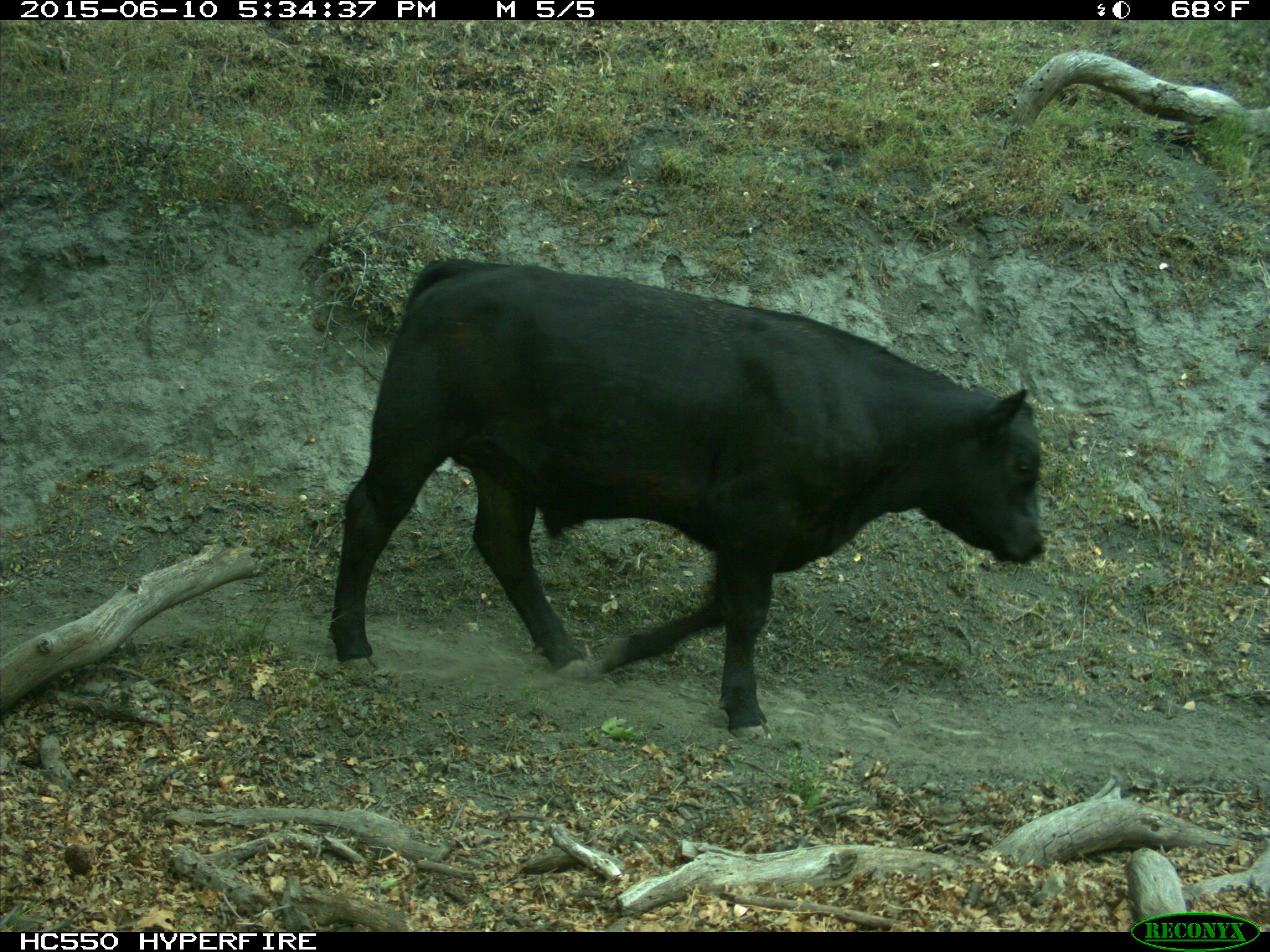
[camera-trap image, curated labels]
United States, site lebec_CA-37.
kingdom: Animalia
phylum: Chordata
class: Mammalia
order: Artiodactyla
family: Bovidae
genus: Bos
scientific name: Bos taurus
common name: domestic cow